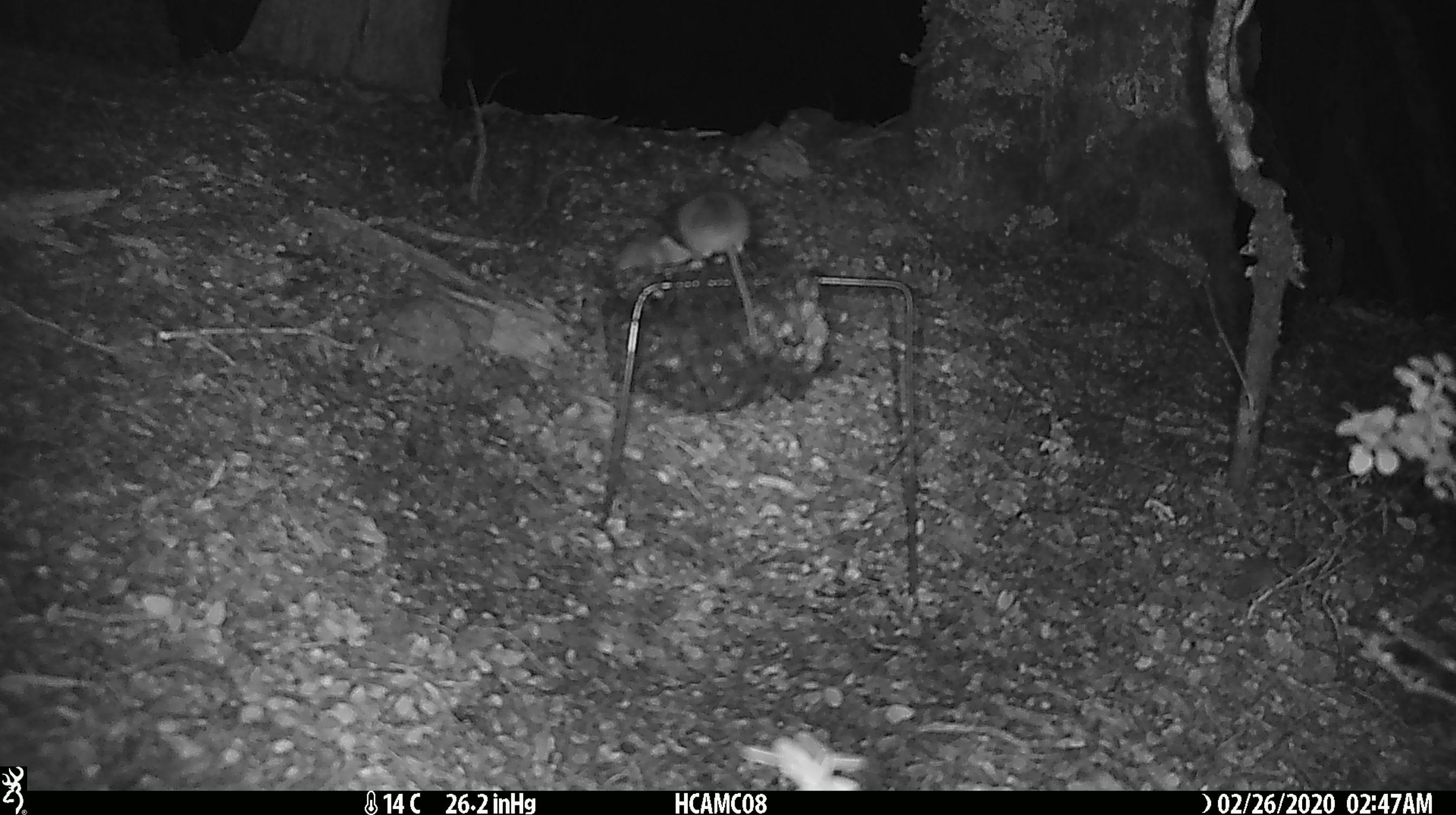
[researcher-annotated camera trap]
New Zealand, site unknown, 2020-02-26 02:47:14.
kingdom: Animalia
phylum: Chordata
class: Mammalia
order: Rodentia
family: Muridae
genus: Mus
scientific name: Mus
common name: mouse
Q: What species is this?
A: Mouse (Mus).